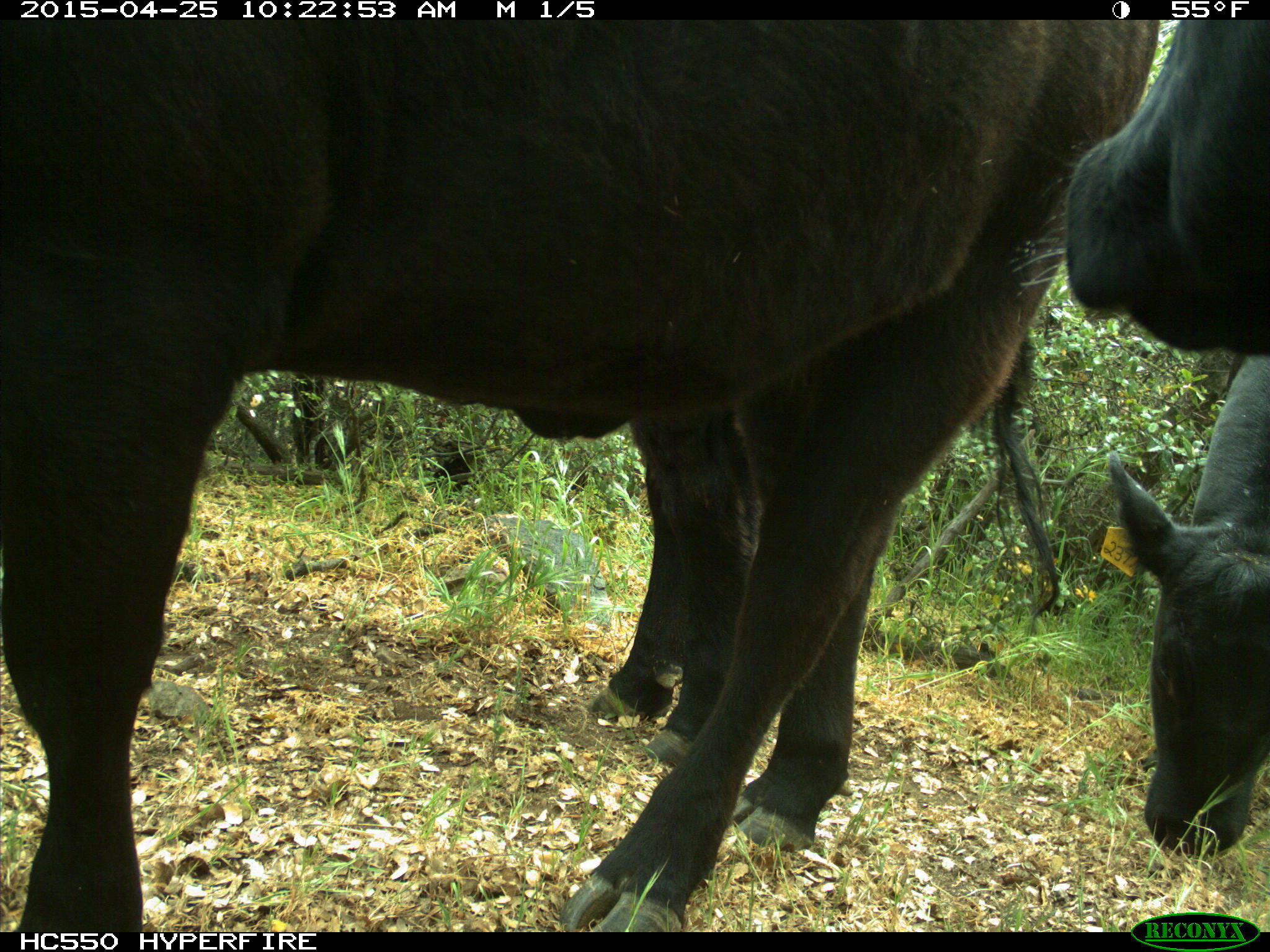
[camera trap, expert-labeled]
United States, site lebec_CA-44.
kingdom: Animalia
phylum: Chordata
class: Mammalia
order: Artiodactyla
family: Suidae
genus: Sus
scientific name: Sus scrofa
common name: wild boar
Sus scrofa (wild boar).